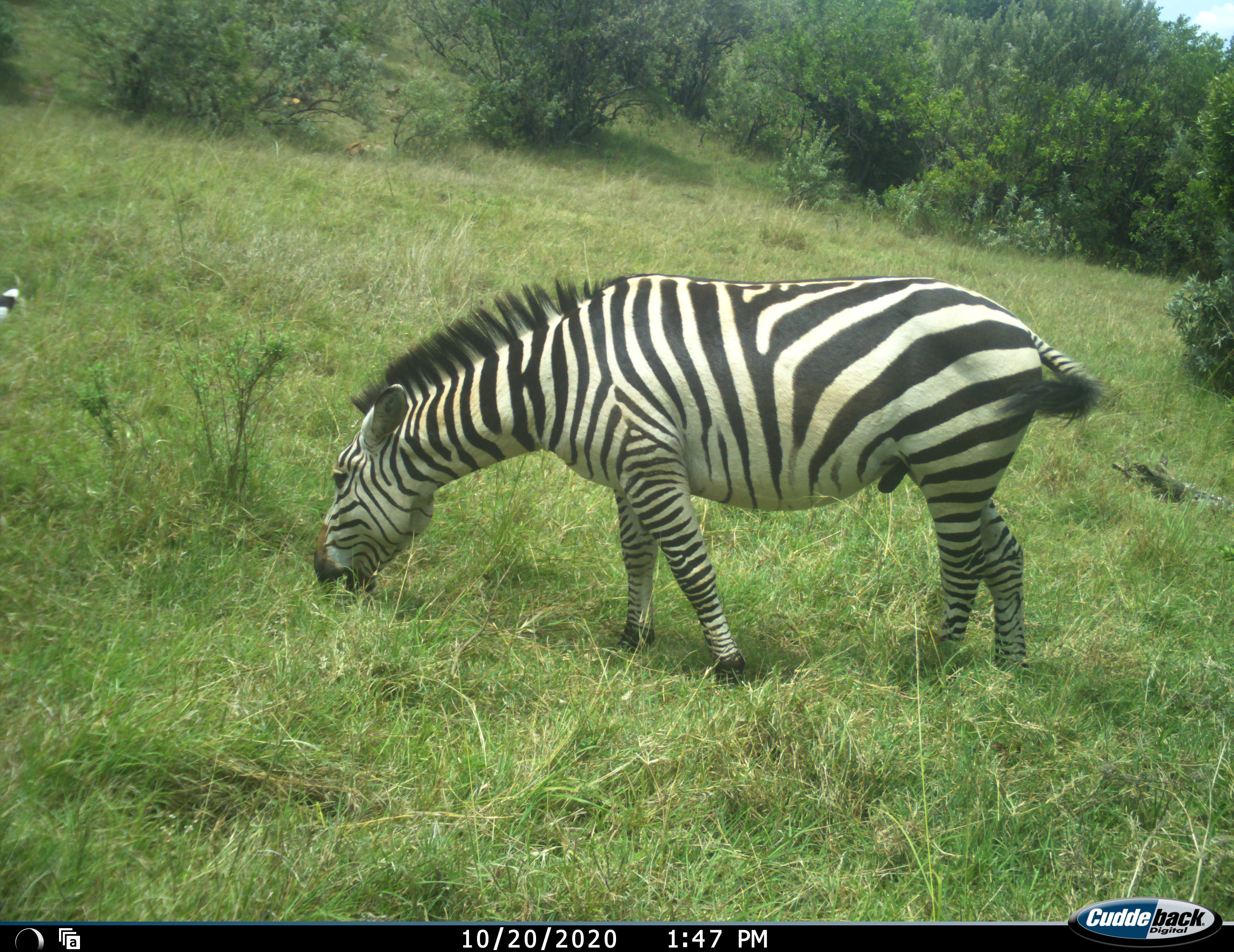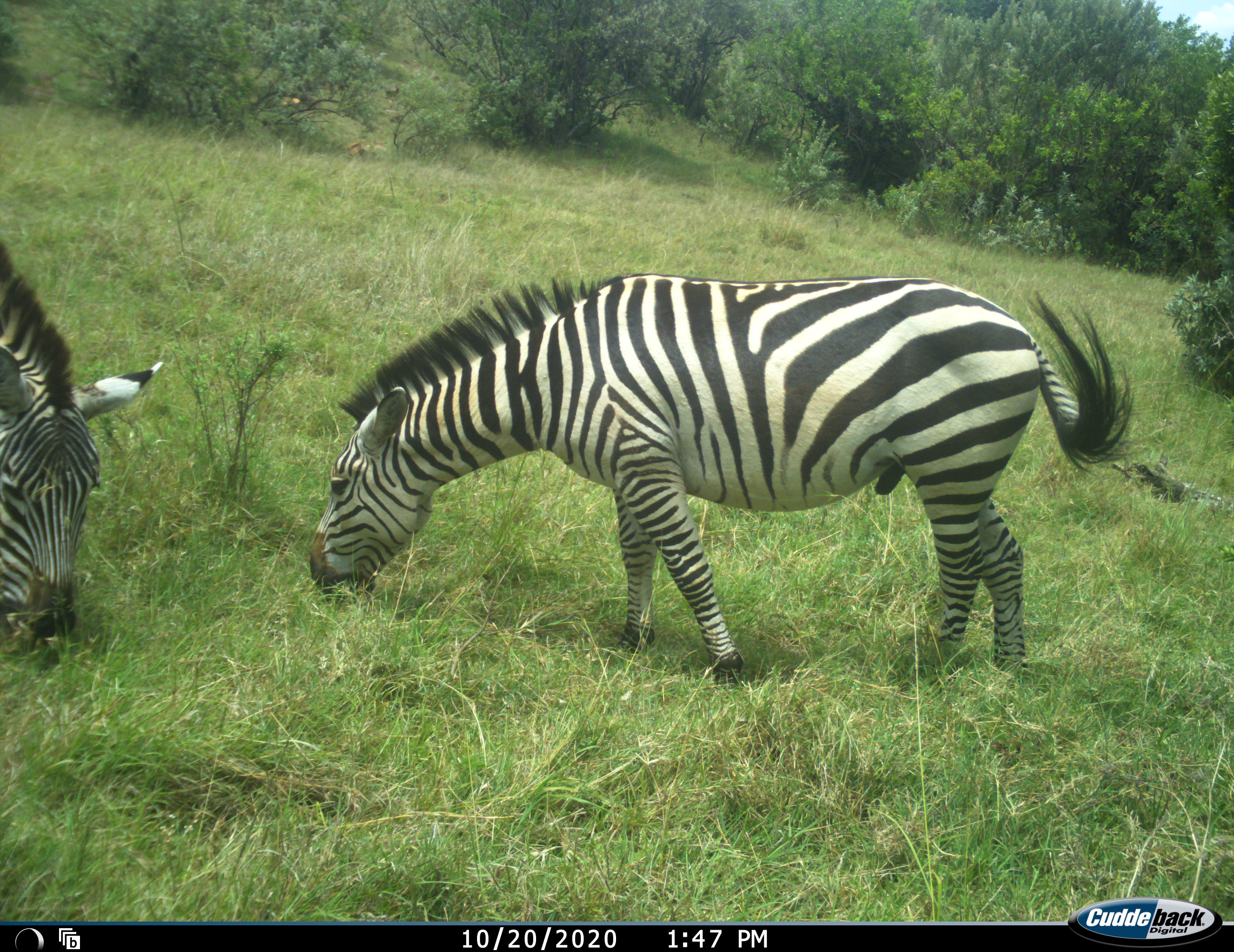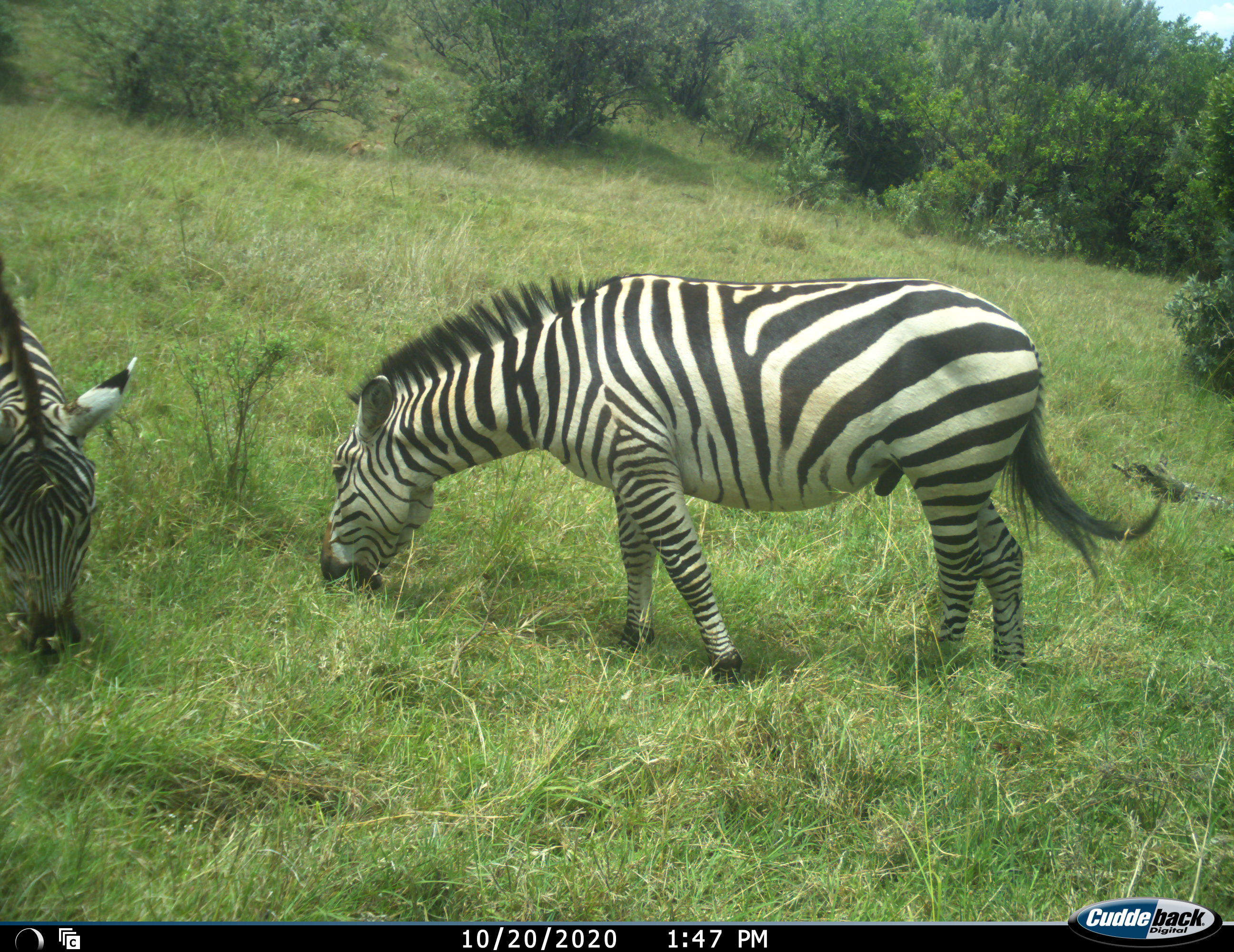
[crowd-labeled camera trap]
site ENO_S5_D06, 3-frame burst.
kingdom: Animalia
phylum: Chordata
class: Mammalia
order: Perissodactyla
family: Equidae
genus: Equus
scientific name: Equus quagga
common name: plains zebra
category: zebraplains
Zebraplains (plains zebra) (Equus quagga), count 2. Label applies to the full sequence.